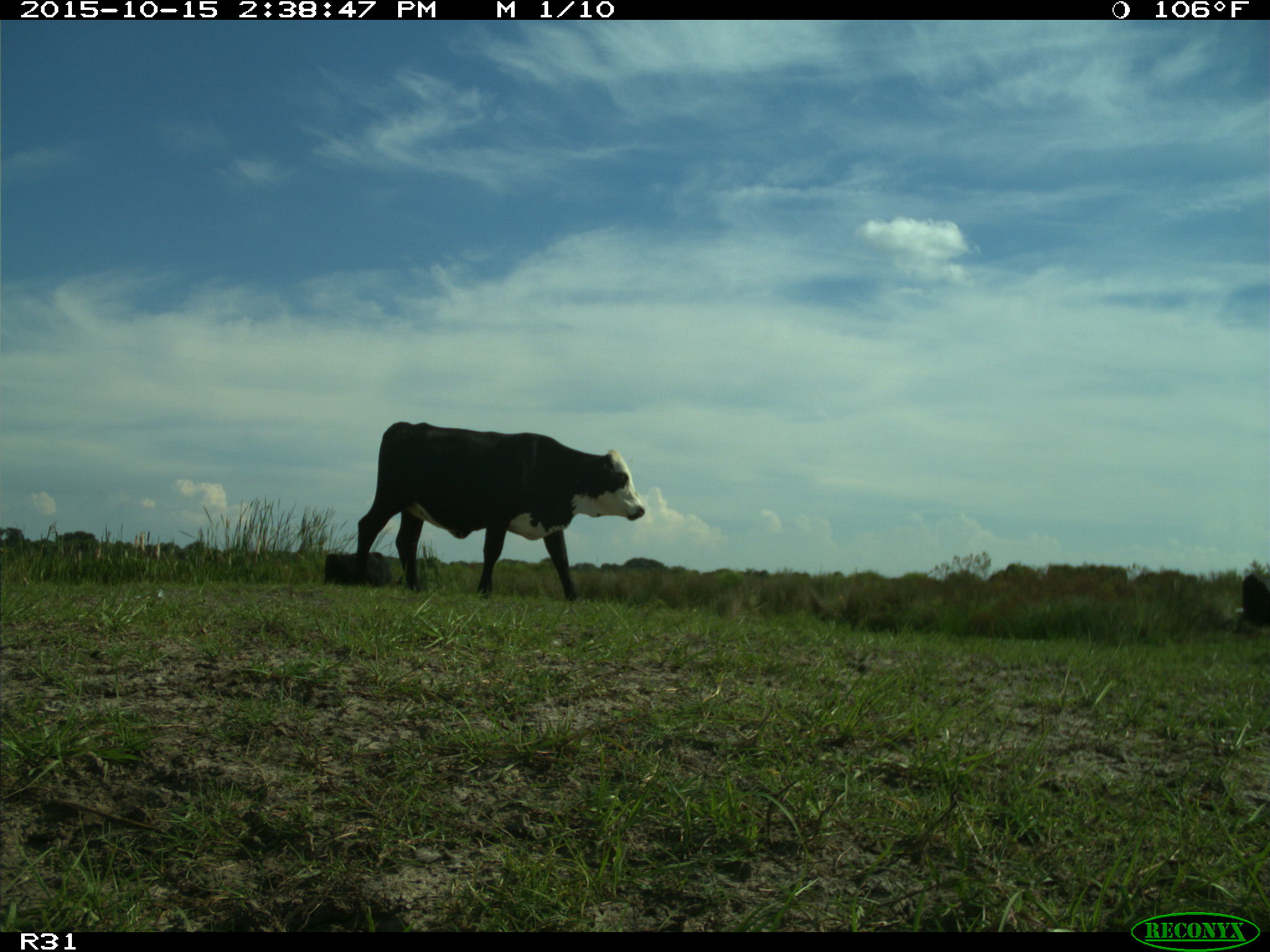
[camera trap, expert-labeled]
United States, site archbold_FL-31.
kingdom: Animalia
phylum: Chordata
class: Mammalia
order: Artiodactyla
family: Bovidae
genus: Bos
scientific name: Bos taurus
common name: domestic cow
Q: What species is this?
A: Bos taurus (domestic cow).